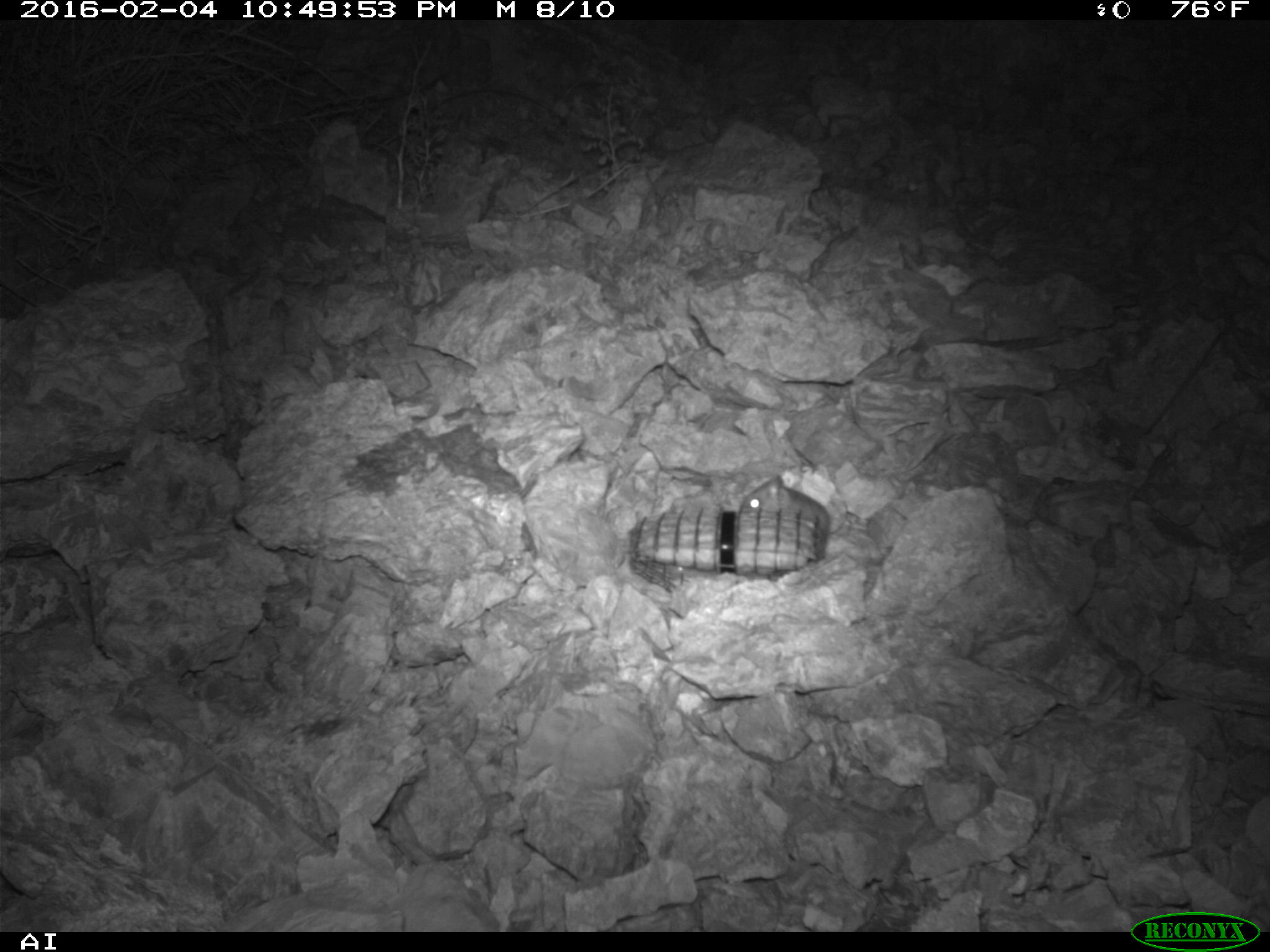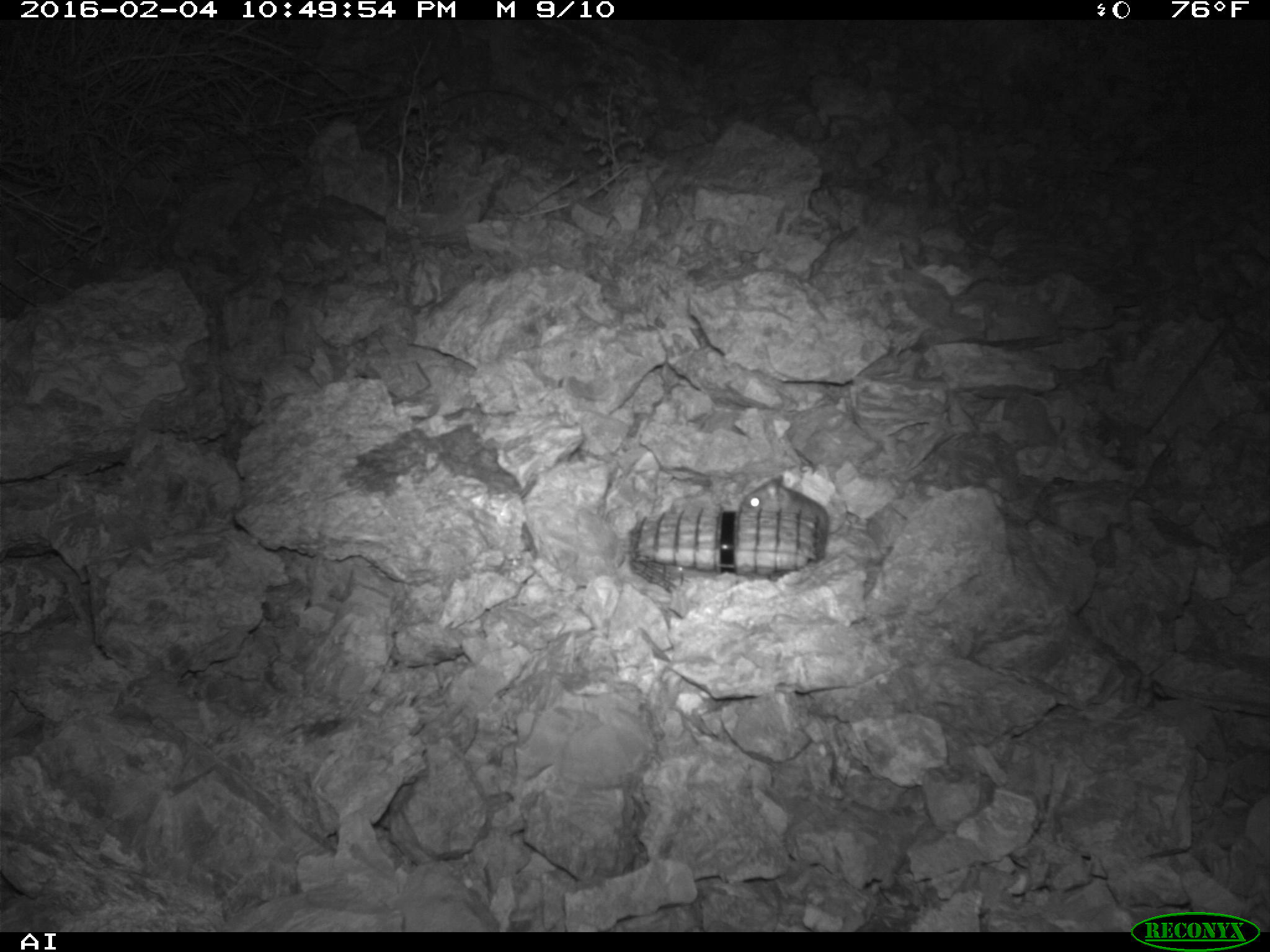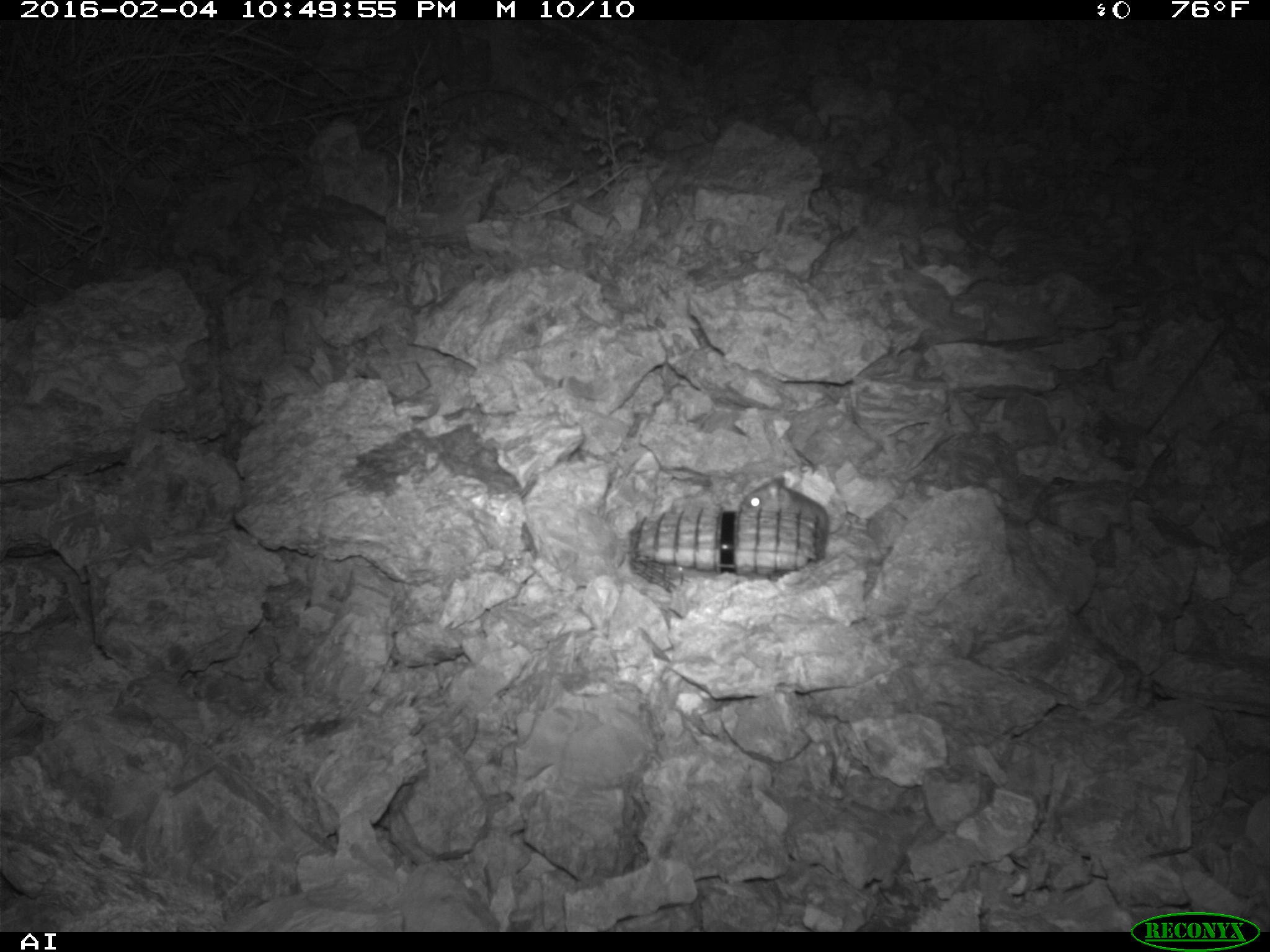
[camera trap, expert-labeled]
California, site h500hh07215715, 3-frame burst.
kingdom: Animalia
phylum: Chordata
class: Mammalia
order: Rodentia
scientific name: Rodentia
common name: rodent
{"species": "rodent (Rodentia)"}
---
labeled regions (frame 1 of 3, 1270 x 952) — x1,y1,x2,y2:
rodent: 736,475,848,542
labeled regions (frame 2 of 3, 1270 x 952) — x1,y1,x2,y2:
rodent: 744,475,829,562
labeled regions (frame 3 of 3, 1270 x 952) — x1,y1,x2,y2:
rodent: 739,474,829,531